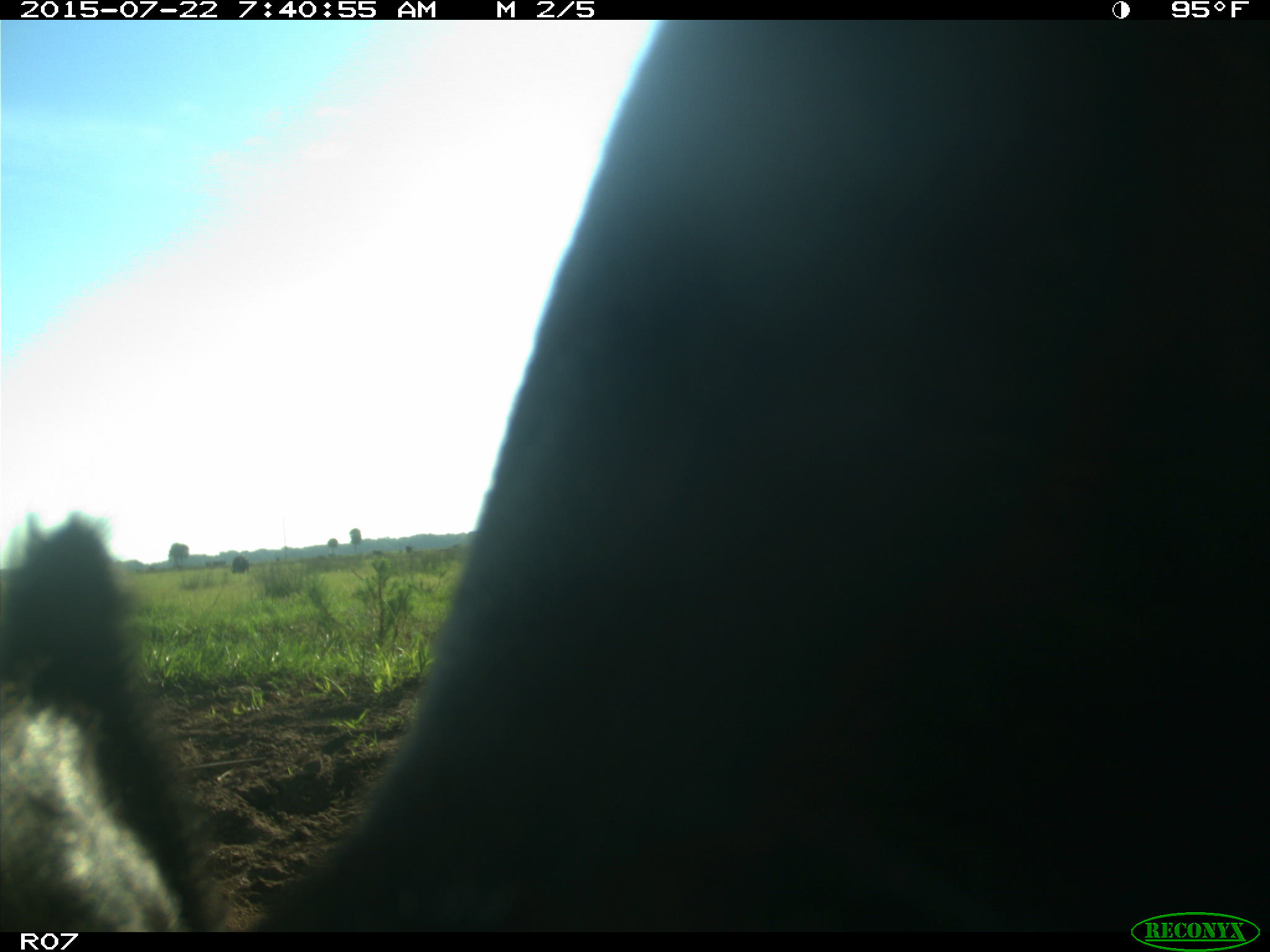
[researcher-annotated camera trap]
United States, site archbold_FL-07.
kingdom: Animalia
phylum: Chordata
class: Mammalia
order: Artiodactyla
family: Suidae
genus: Sus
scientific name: Sus scrofa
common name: wild boar